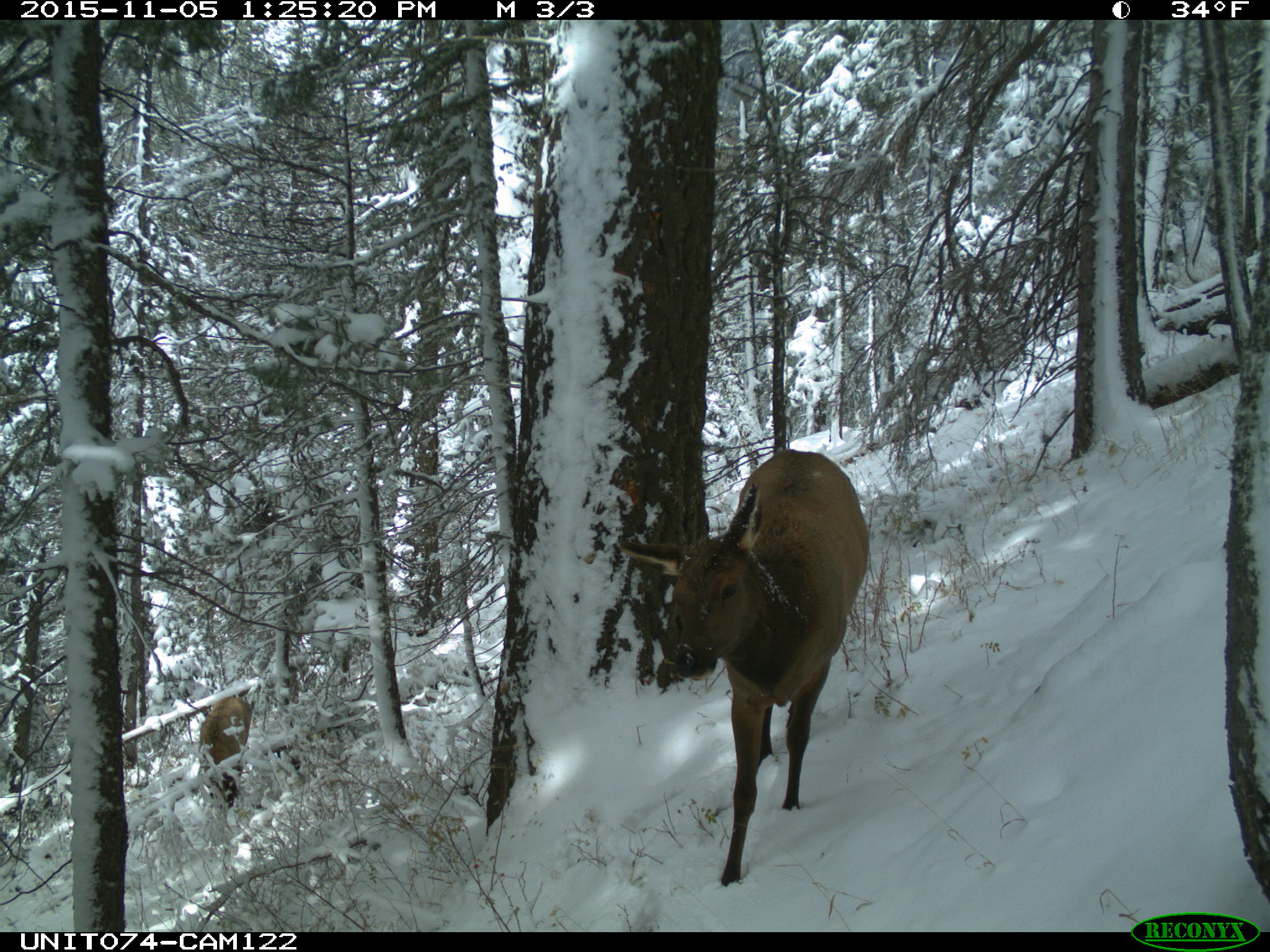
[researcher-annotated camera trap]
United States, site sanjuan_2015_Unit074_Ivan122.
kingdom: Animalia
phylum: Chordata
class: Mammalia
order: Artiodactyla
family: Cervidae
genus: Cervus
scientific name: Cervus elaphus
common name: red deer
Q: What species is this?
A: Cervus elaphus (red deer).